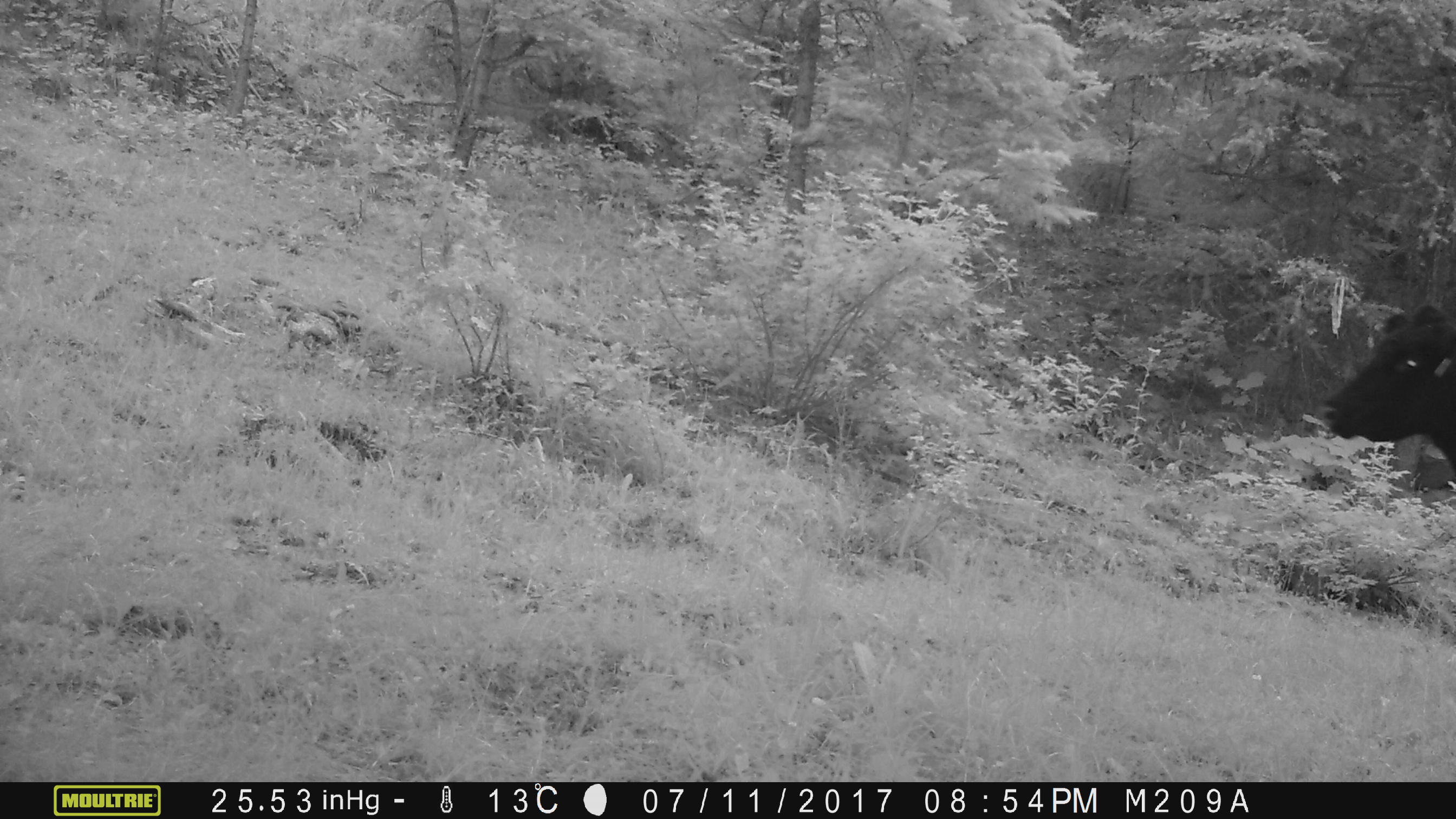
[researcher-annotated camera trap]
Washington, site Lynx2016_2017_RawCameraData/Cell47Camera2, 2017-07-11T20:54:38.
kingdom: Animalia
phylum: Chordata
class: Mammalia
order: Artiodactyla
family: Bovidae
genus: Bos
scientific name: Bos taurus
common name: domestic cattle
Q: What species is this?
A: Domestic cattle (Bos taurus).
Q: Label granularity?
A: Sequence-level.